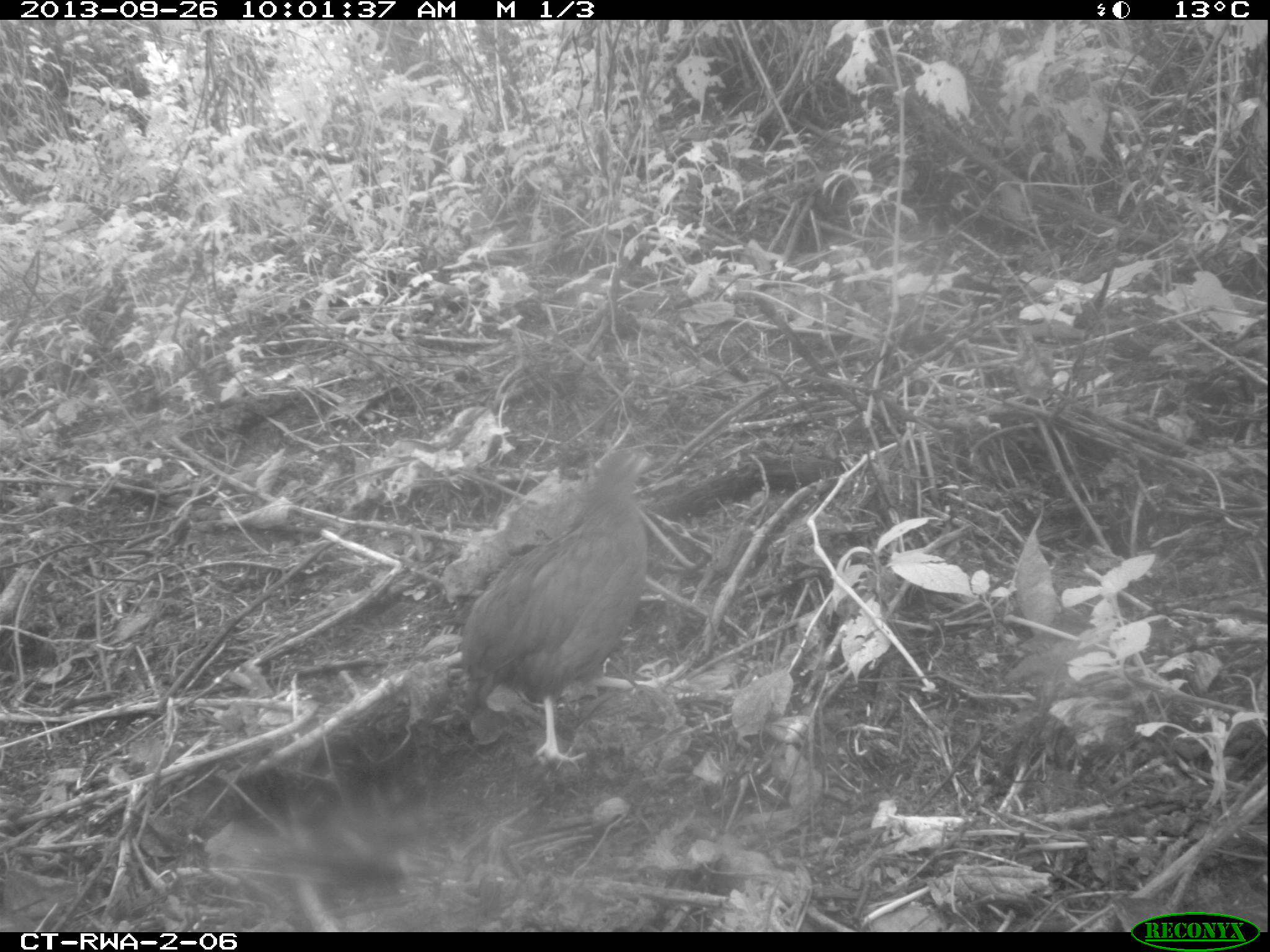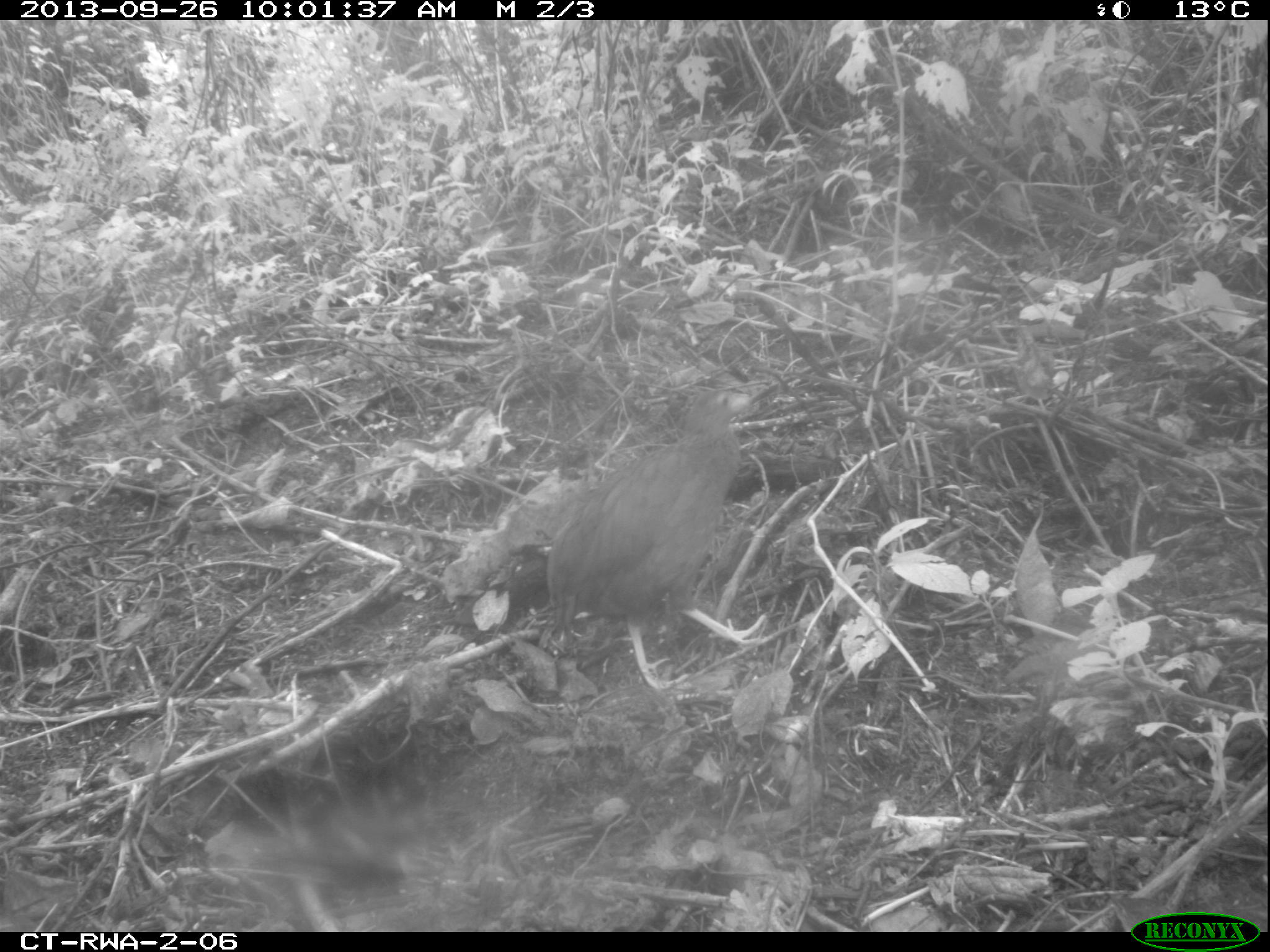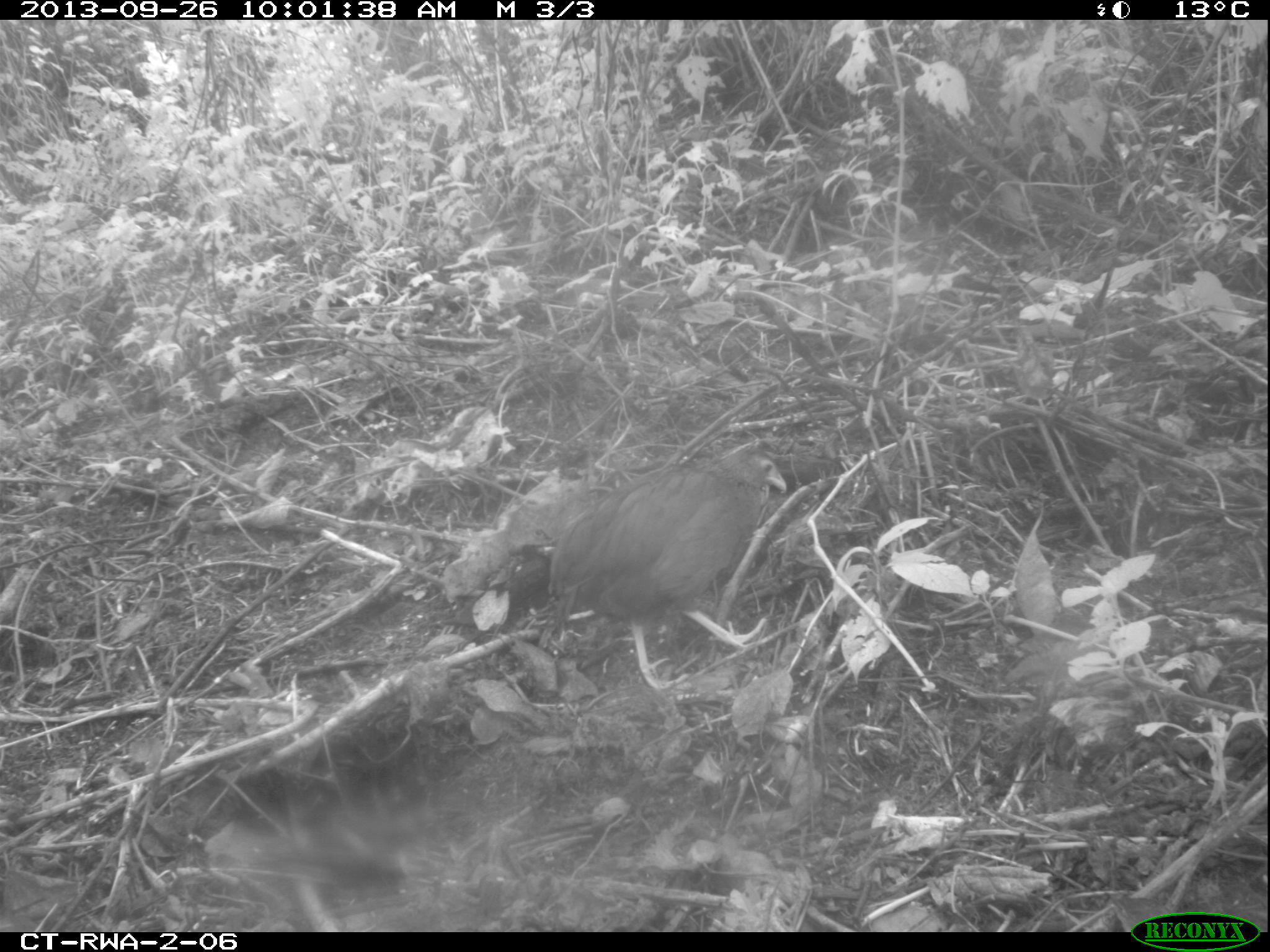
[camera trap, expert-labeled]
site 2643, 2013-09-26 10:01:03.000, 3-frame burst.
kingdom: Animalia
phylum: Chordata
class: Aves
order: Galliformes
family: Phasianidae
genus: Pternistis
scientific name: Pternistis nobilis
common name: handsome francolin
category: francolinus nobilis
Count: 1.